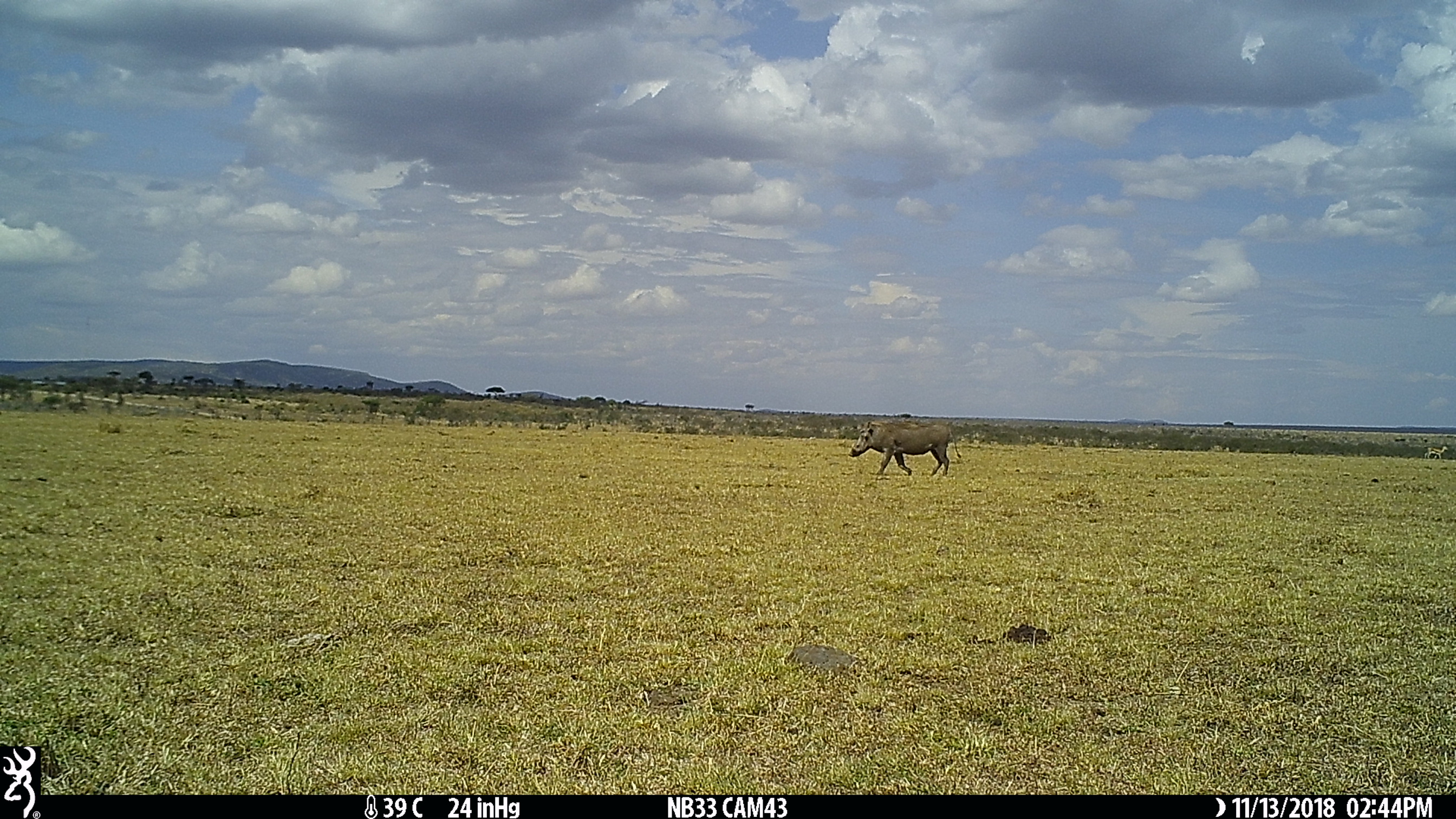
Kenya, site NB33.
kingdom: Animalia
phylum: Chordata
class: Mammalia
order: Artiodactyla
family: Suidae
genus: Phacochoerus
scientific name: Phacochoerus africanus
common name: common warthog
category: warthog